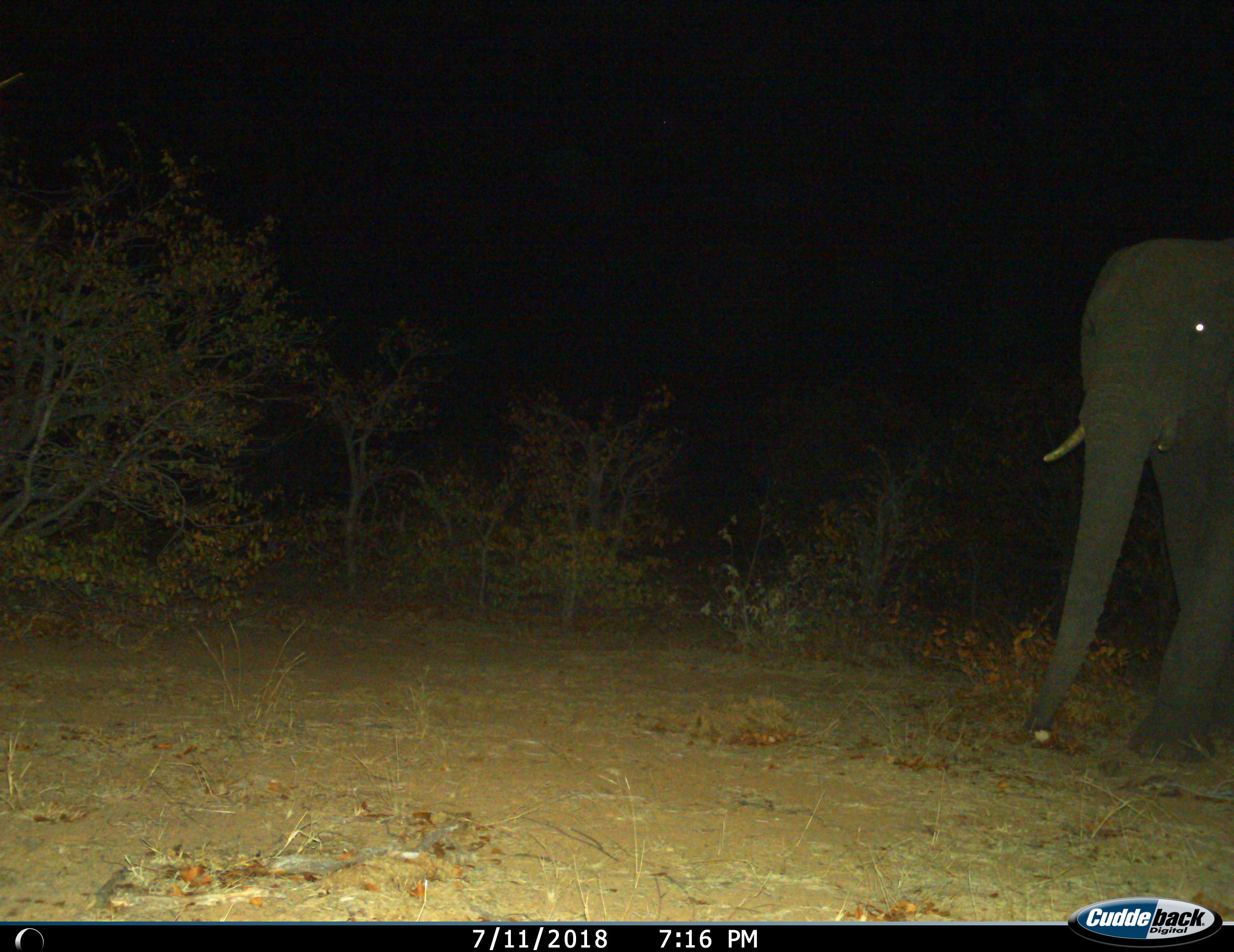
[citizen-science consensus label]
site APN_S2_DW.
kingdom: Animalia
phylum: Chordata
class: Mammalia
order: Proboscidea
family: Elephantidae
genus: Loxodonta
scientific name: Loxodonta africana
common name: african bush elephant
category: elephant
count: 1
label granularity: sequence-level